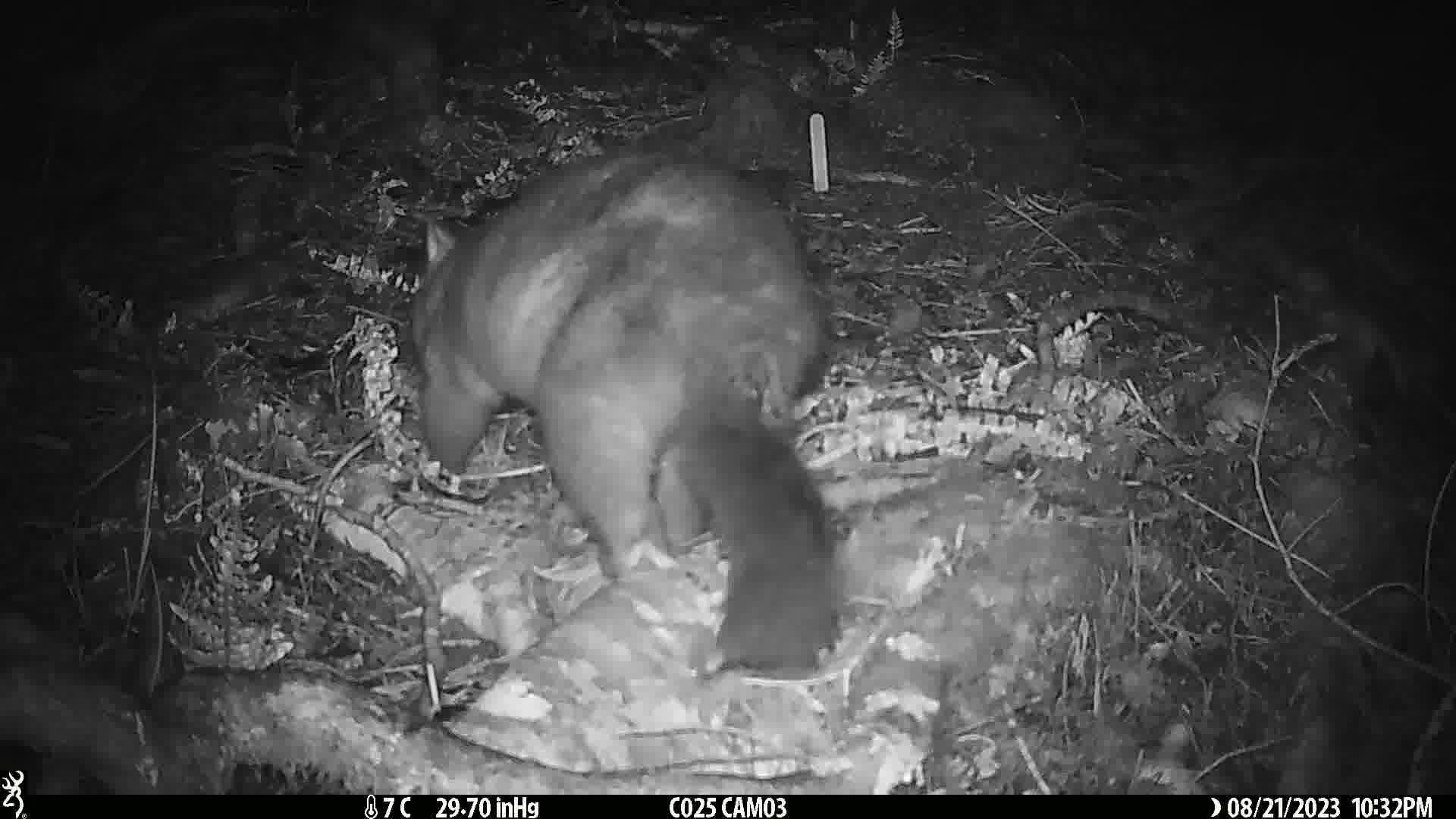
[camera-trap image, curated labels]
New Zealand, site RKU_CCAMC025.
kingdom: Animalia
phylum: Chordata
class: Mammalia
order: Diprotodontia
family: Phalangeridae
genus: Trichosurus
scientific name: Trichosurus vulpecula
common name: common brushtail possum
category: possum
Possum (common brushtail possum) (Trichosurus vulpecula).